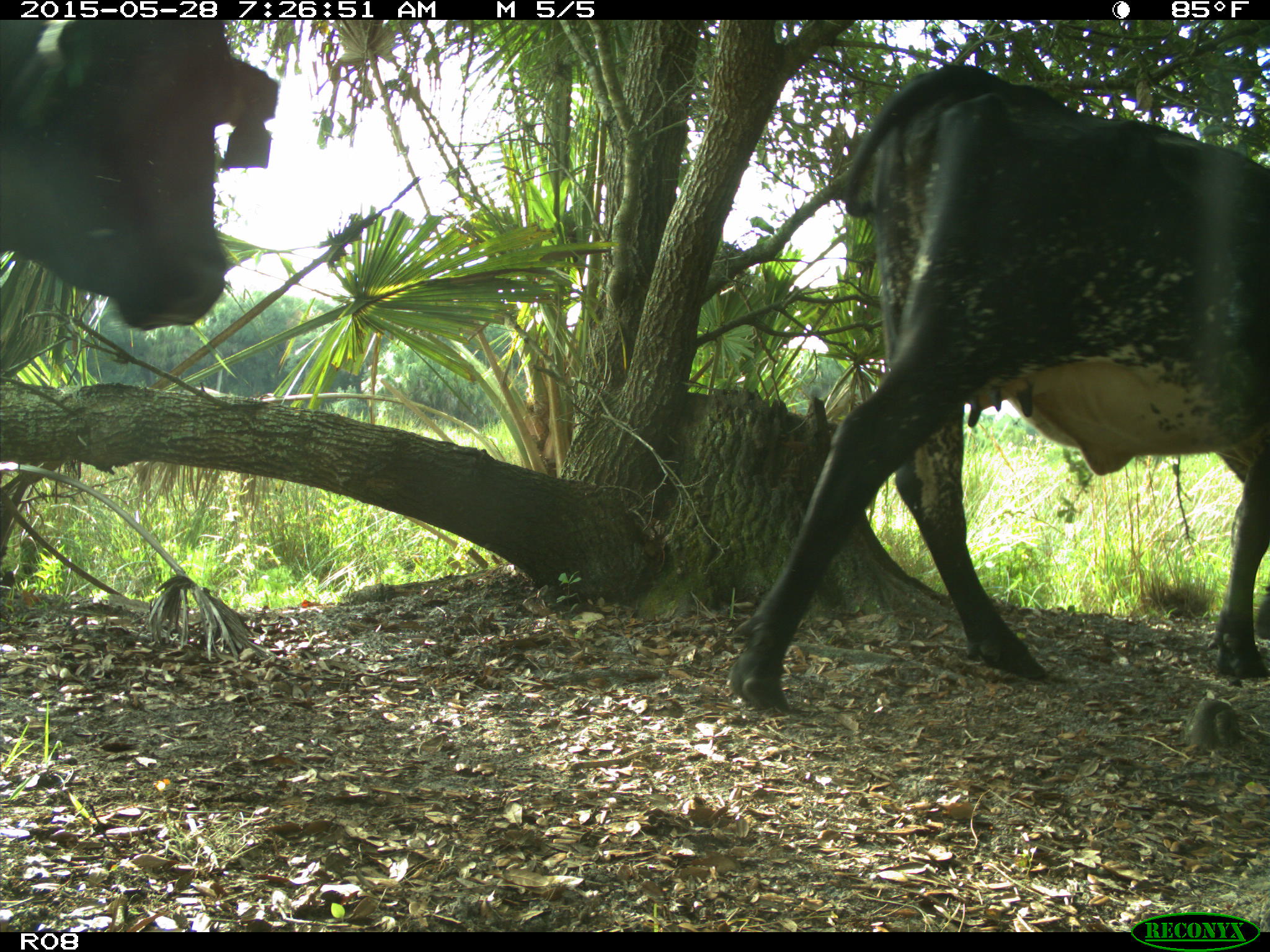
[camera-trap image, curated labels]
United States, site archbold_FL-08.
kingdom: Animalia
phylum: Chordata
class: Mammalia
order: Artiodactyla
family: Bovidae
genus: Bos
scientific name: Bos taurus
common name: domestic cow